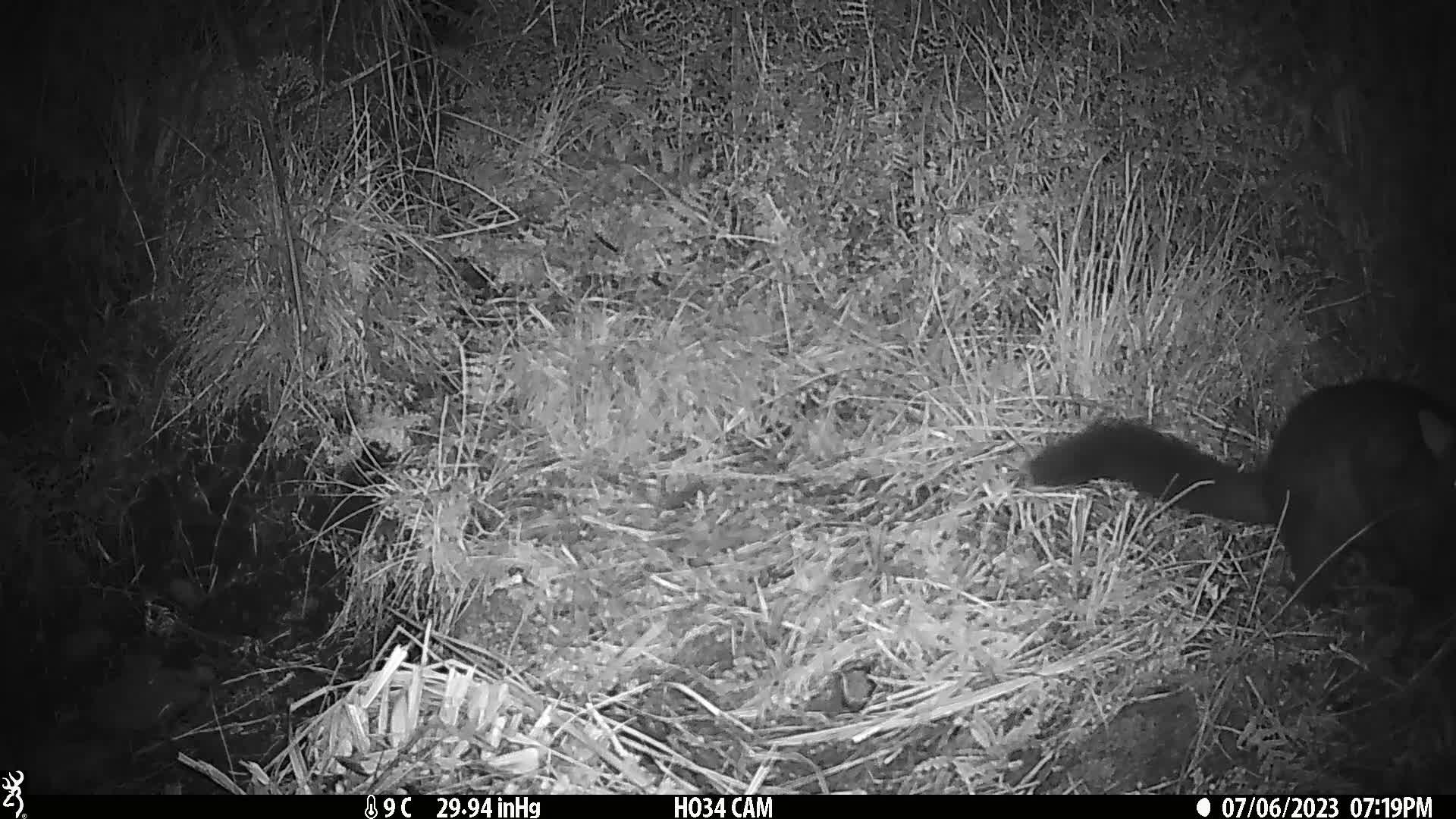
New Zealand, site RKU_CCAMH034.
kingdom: Animalia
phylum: Chordata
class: Mammalia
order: Diprotodontia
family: Phalangeridae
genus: Trichosurus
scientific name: Trichosurus vulpecula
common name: common brushtail possum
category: possum